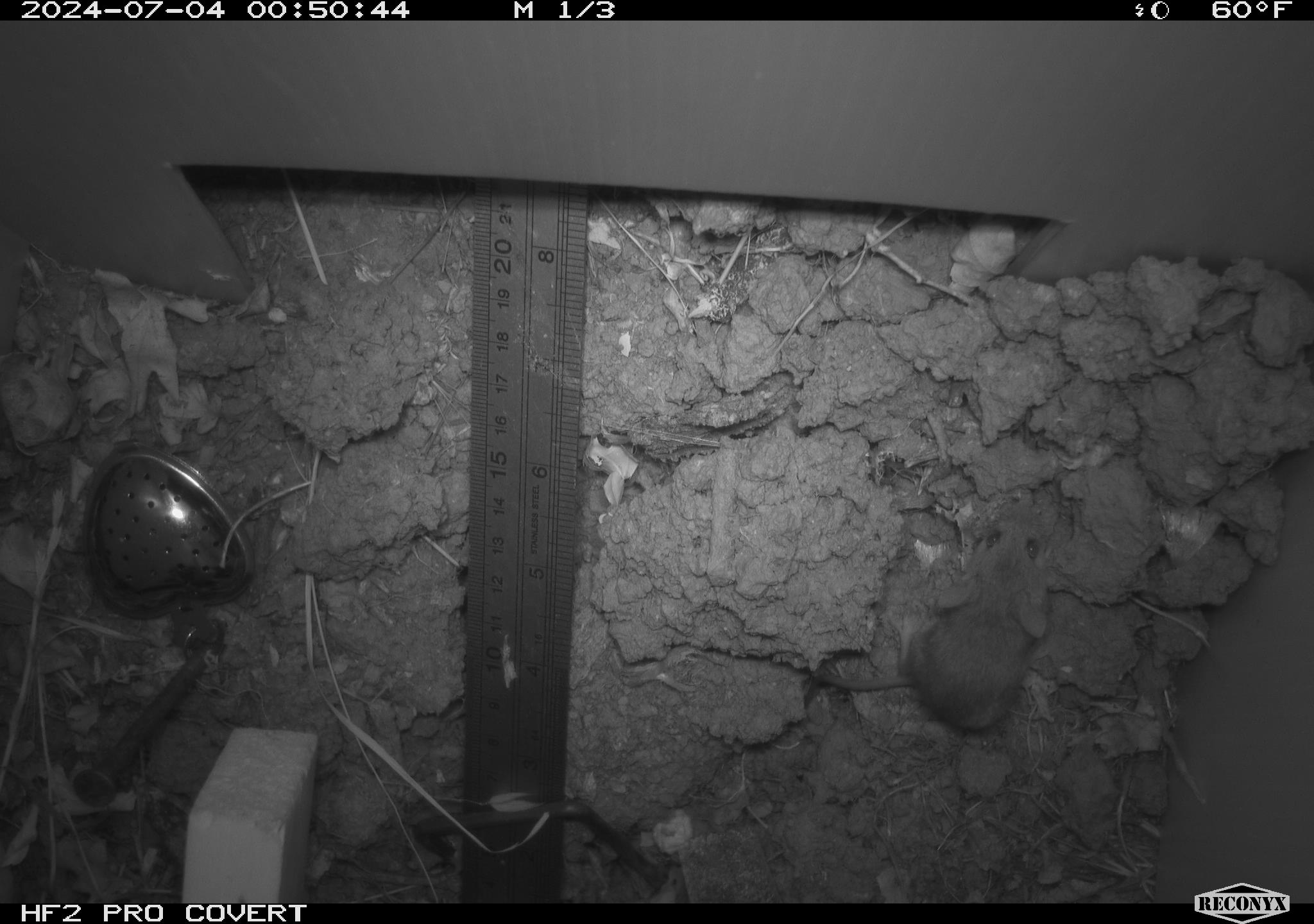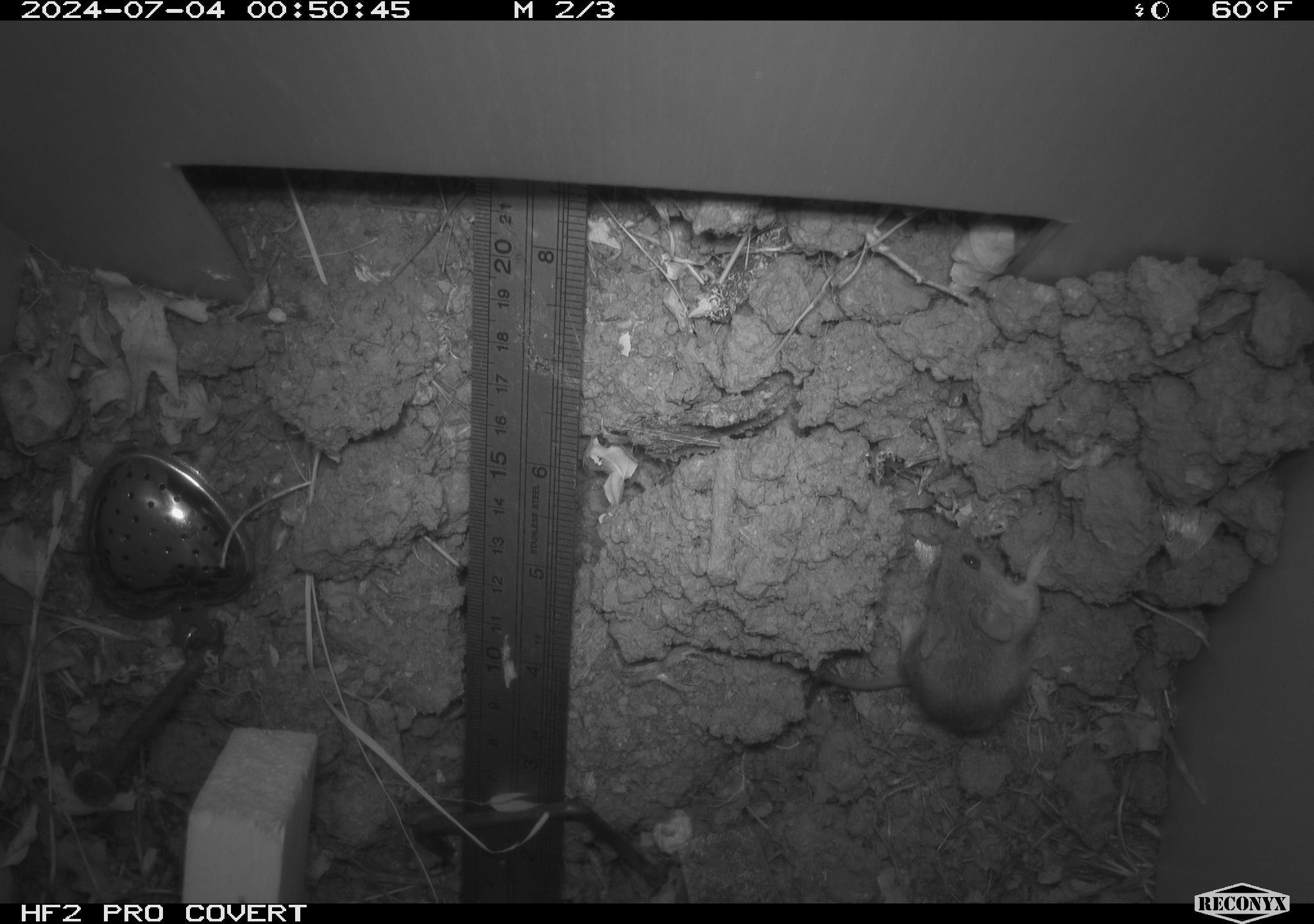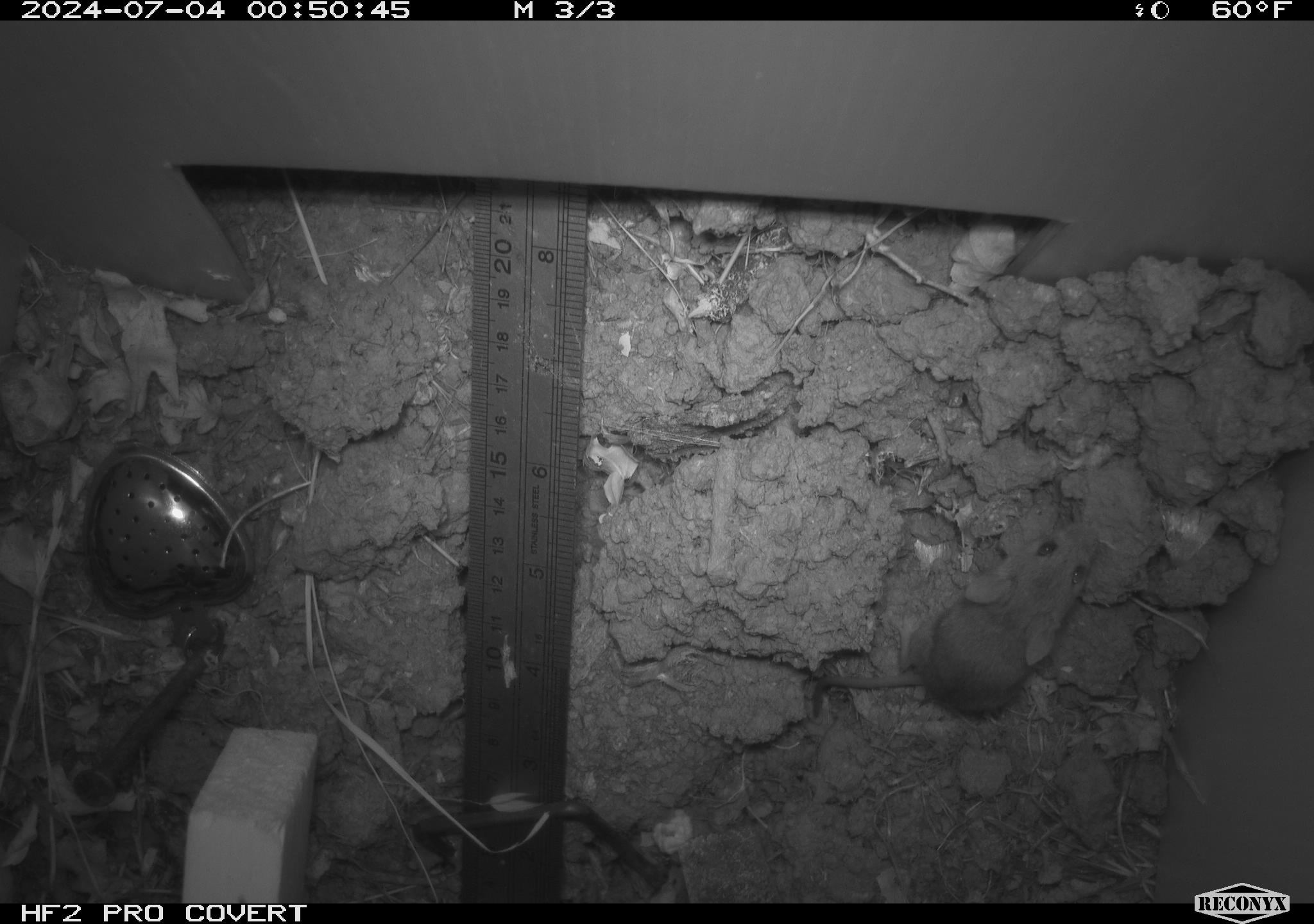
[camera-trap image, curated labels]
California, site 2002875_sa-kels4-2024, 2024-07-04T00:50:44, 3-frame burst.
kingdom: Animalia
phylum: Chordata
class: Mammalia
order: Rodentia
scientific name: Rodentia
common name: rodent